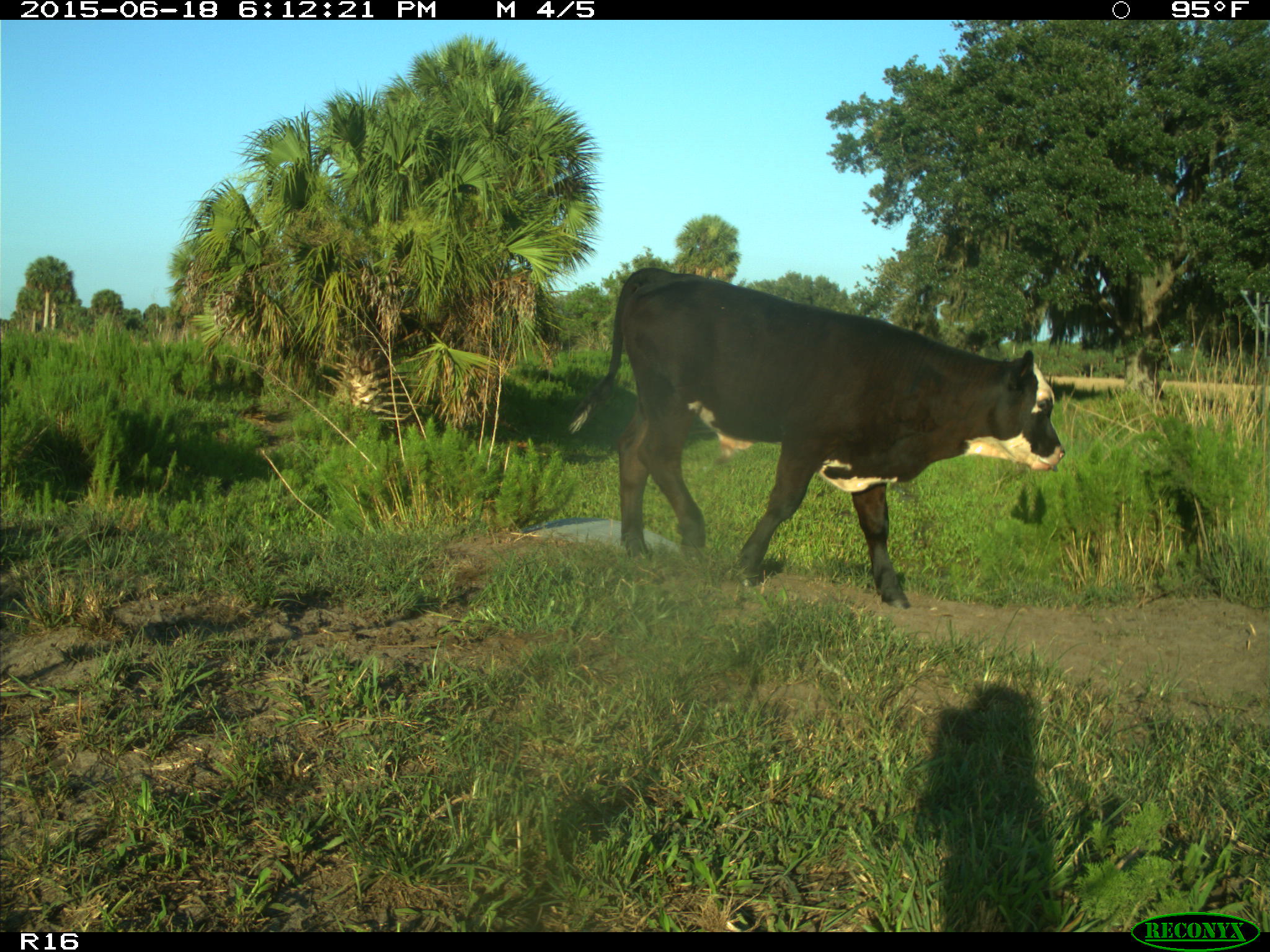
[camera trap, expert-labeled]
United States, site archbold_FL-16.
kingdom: Animalia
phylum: Chordata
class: Mammalia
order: Artiodactyla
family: Bovidae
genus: Bos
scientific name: Bos taurus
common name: domestic cow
Bos taurus (domestic cow).